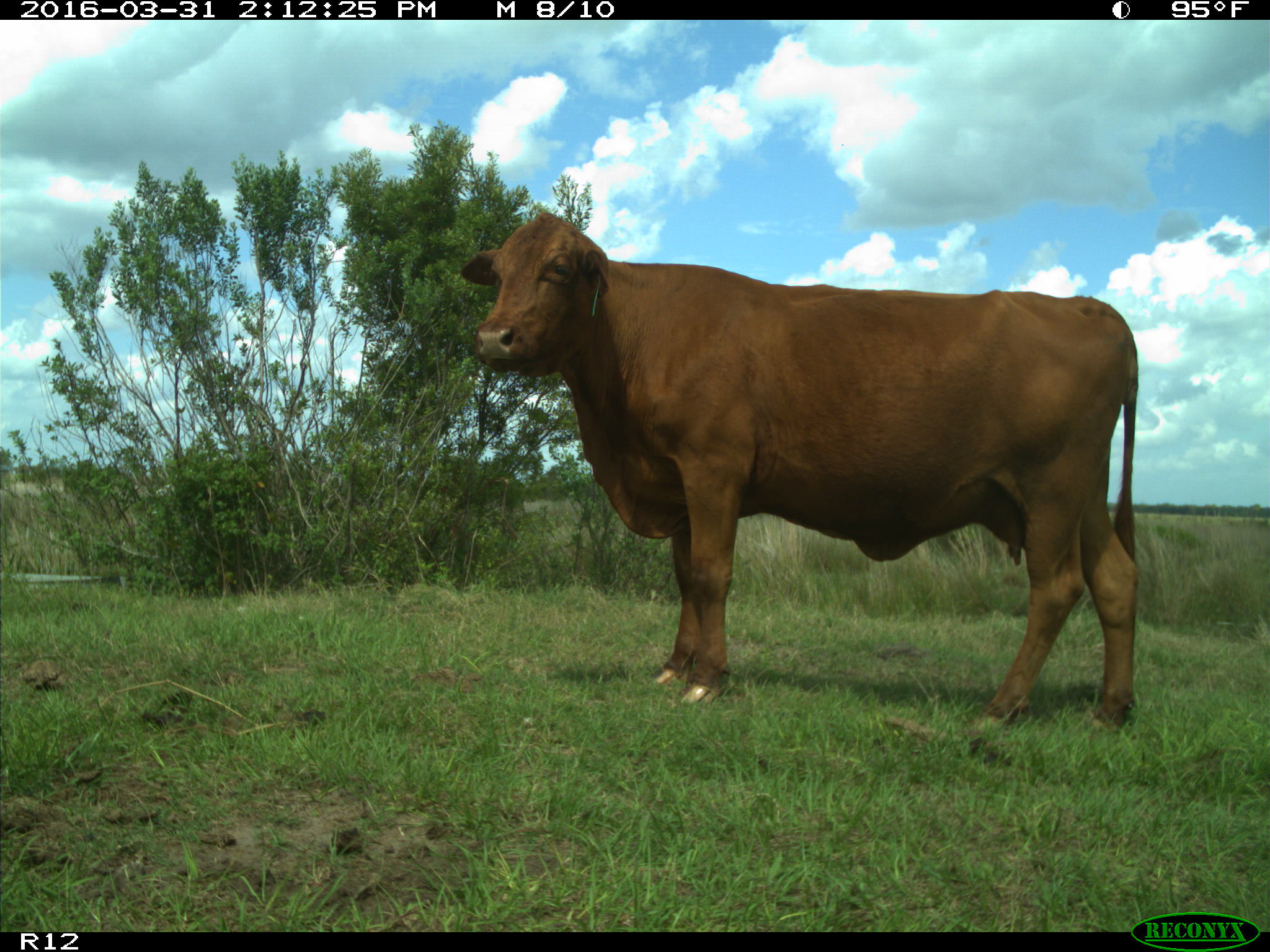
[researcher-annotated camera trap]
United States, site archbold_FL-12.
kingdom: Animalia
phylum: Chordata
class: Mammalia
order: Artiodactyla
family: Bovidae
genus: Bos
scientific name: Bos taurus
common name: domestic cow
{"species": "Bos taurus (domestic cow)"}